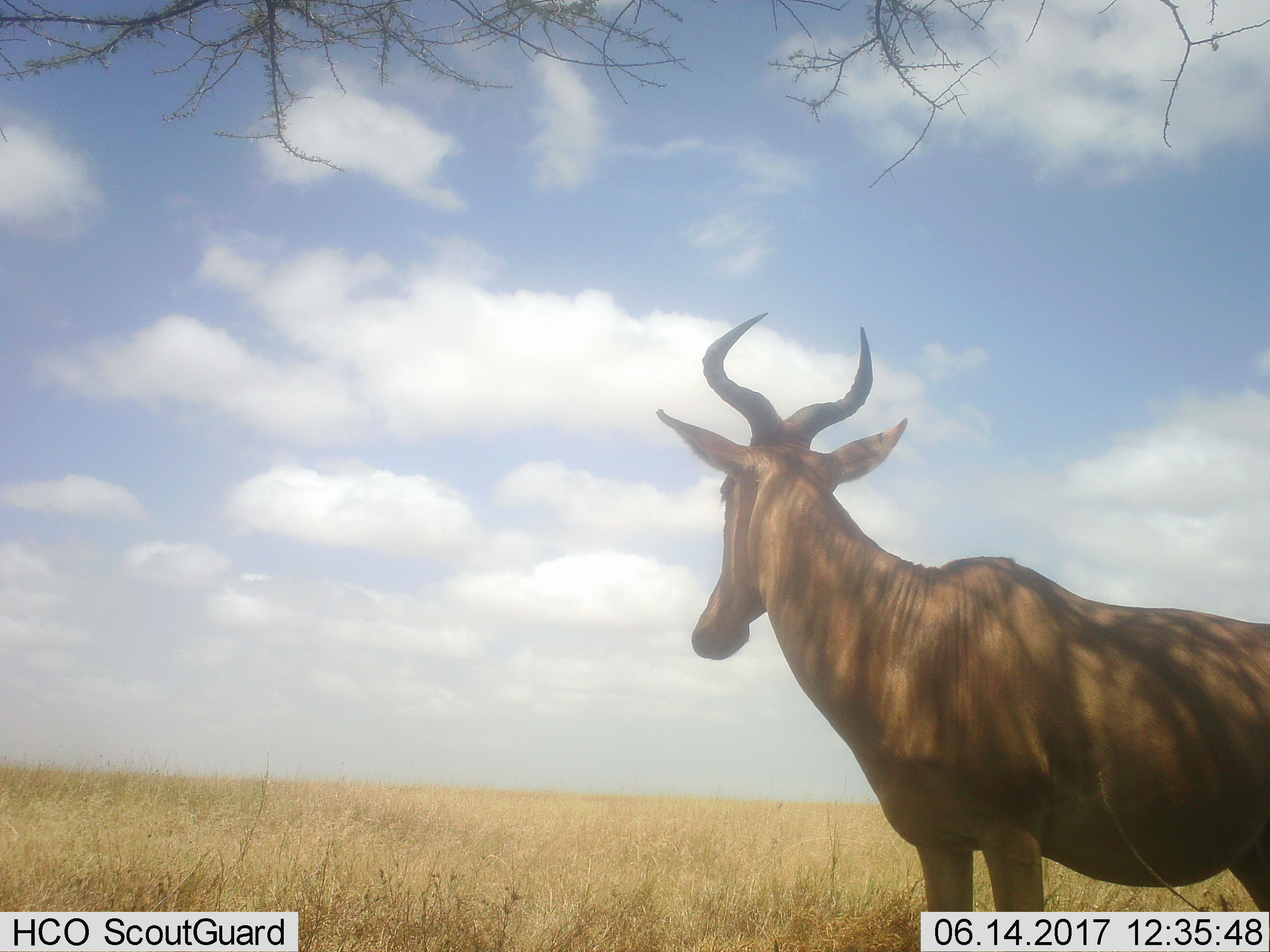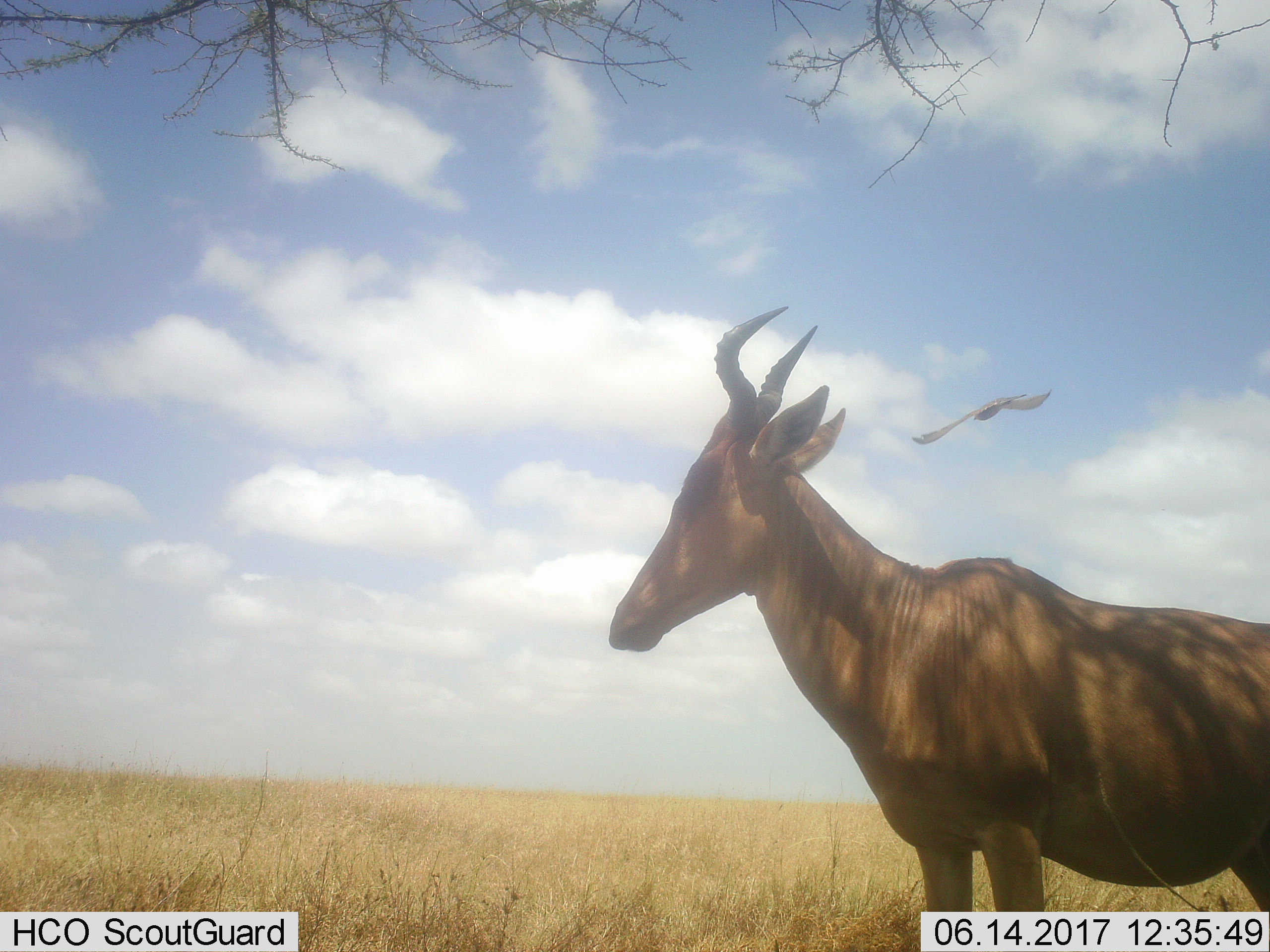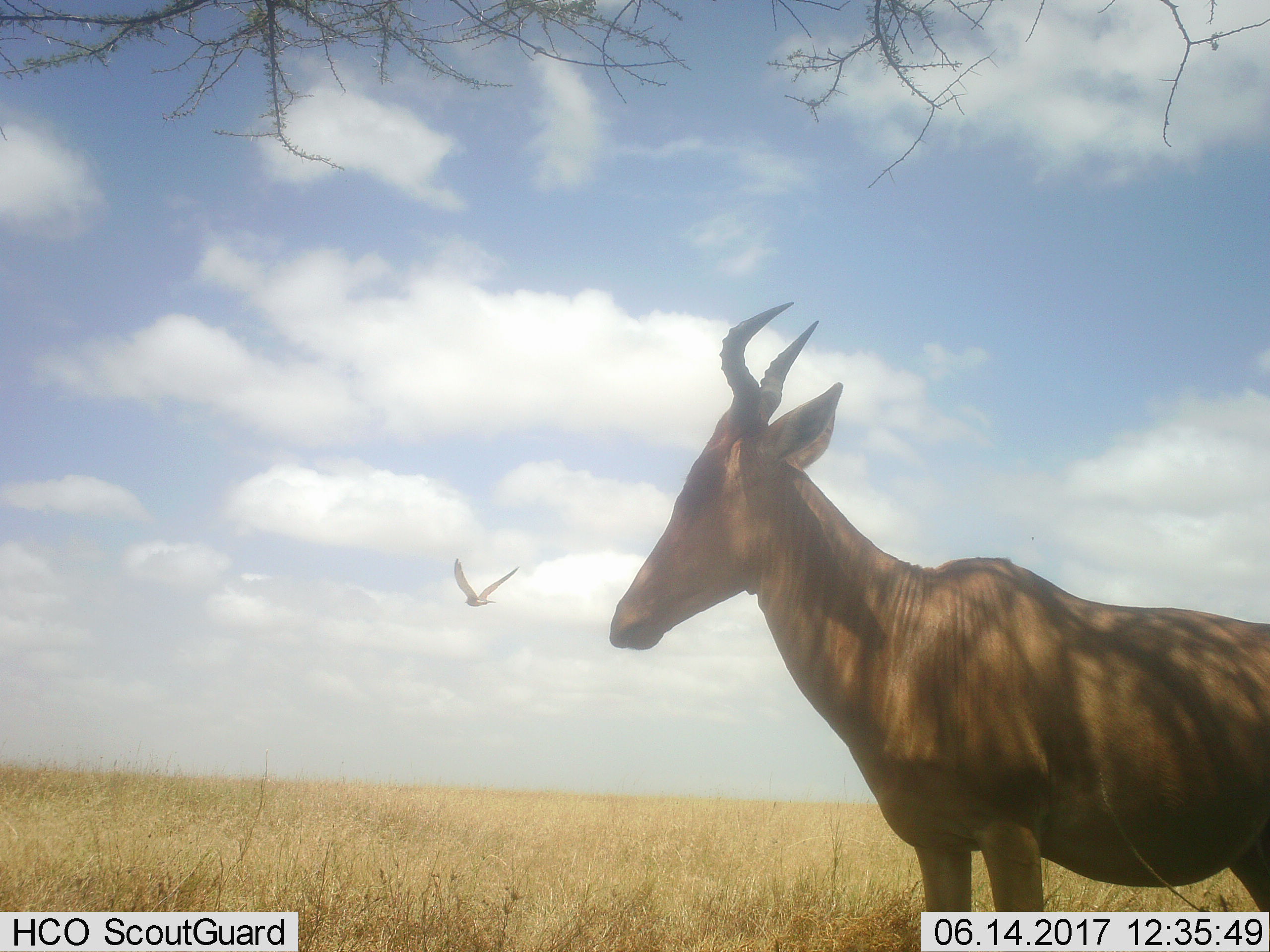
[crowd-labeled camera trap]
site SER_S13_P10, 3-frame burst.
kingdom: Animalia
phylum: Chordata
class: Mammalia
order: Artiodactyla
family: Bovidae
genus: Alcelaphus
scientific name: Alcelaphus buselaphus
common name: hartebeest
Hartebeest (Alcelaphus buselaphus), count 1. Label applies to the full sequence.